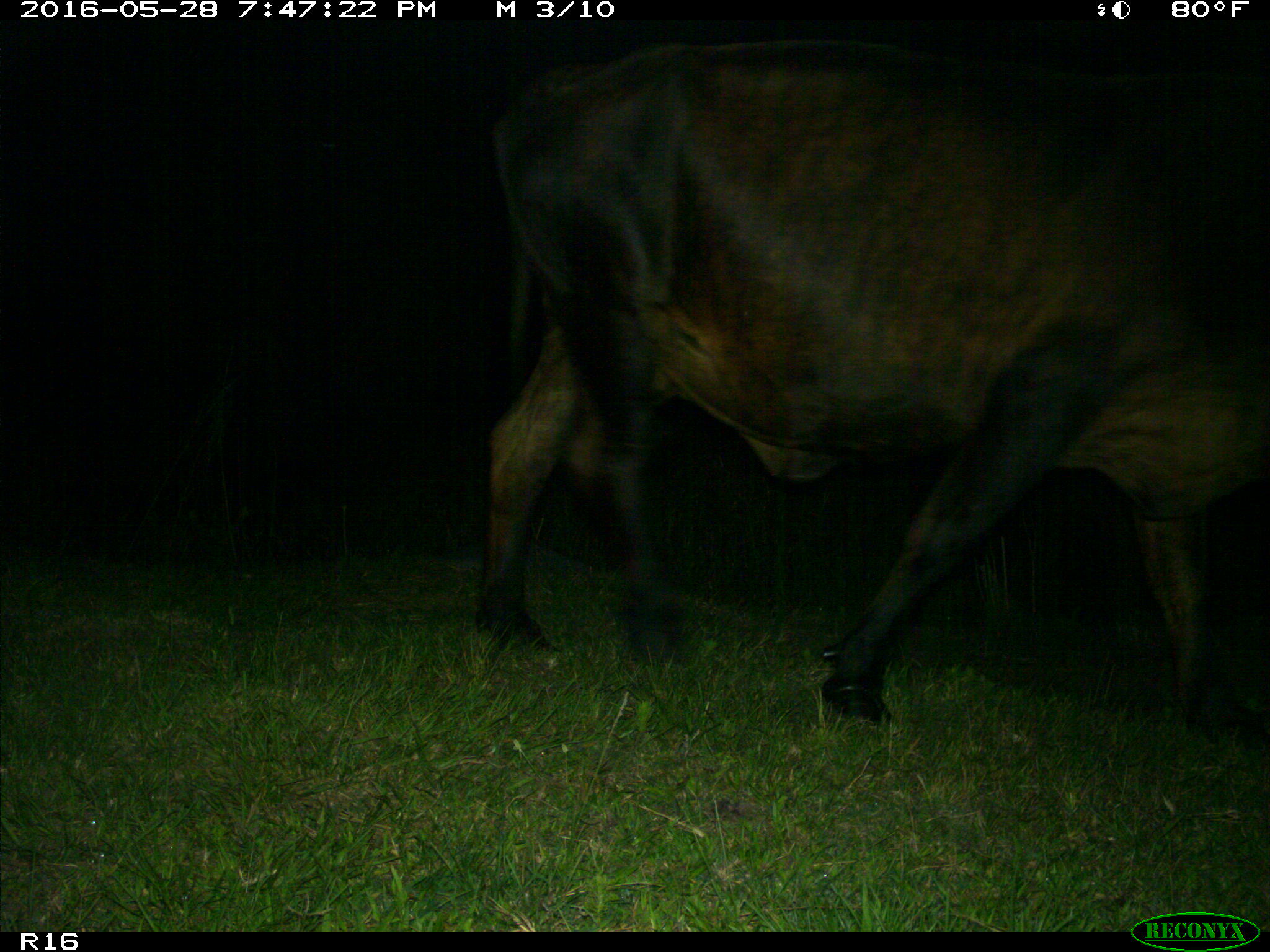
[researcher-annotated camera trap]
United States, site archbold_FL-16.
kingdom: Animalia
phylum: Chordata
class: Mammalia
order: Artiodactyla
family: Bovidae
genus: Bos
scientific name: Bos taurus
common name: domestic cow